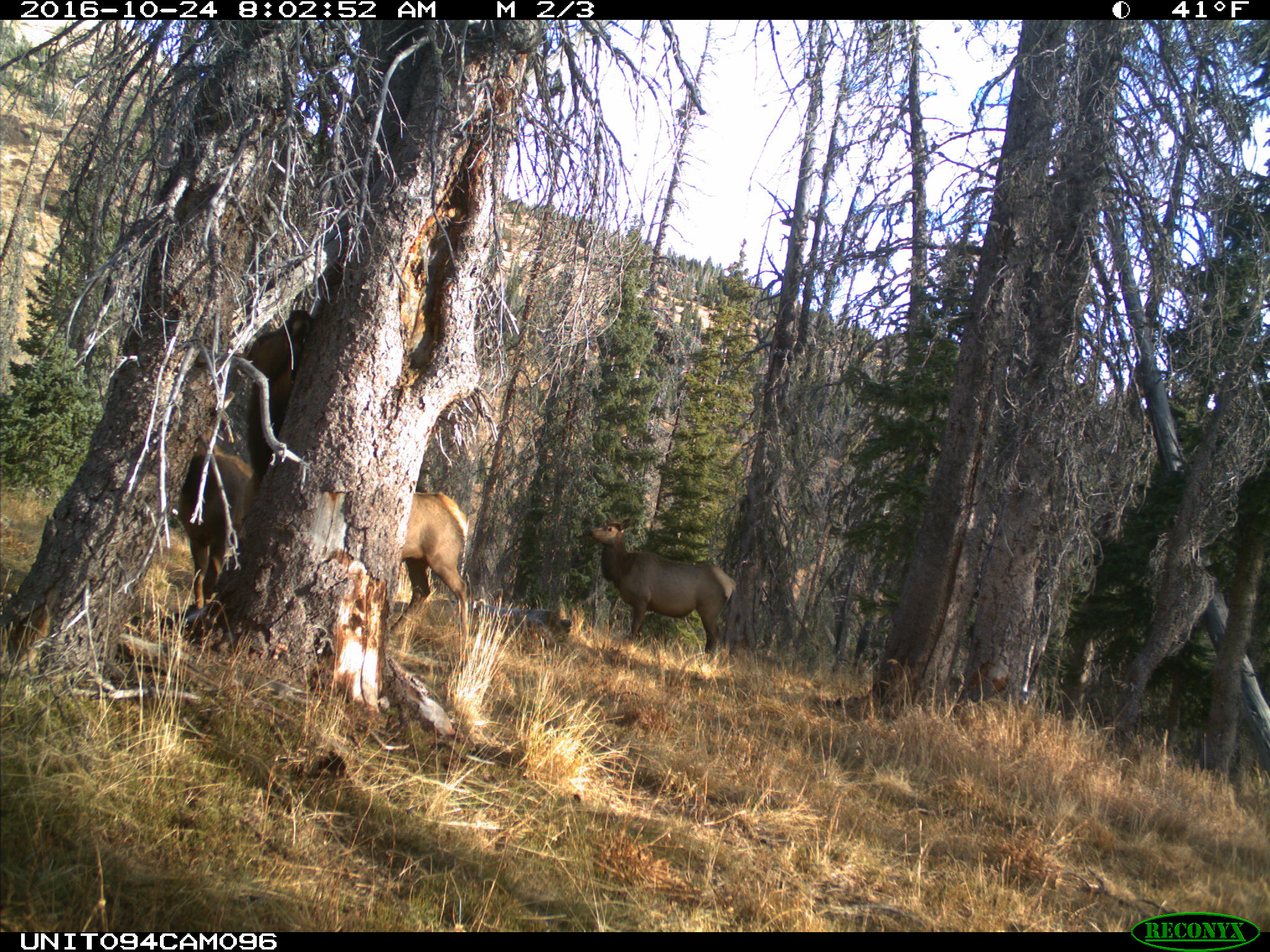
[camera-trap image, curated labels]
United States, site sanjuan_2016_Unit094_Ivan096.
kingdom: Animalia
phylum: Chordata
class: Mammalia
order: Artiodactyla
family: Cervidae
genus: Cervus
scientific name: Cervus elaphus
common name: red deer